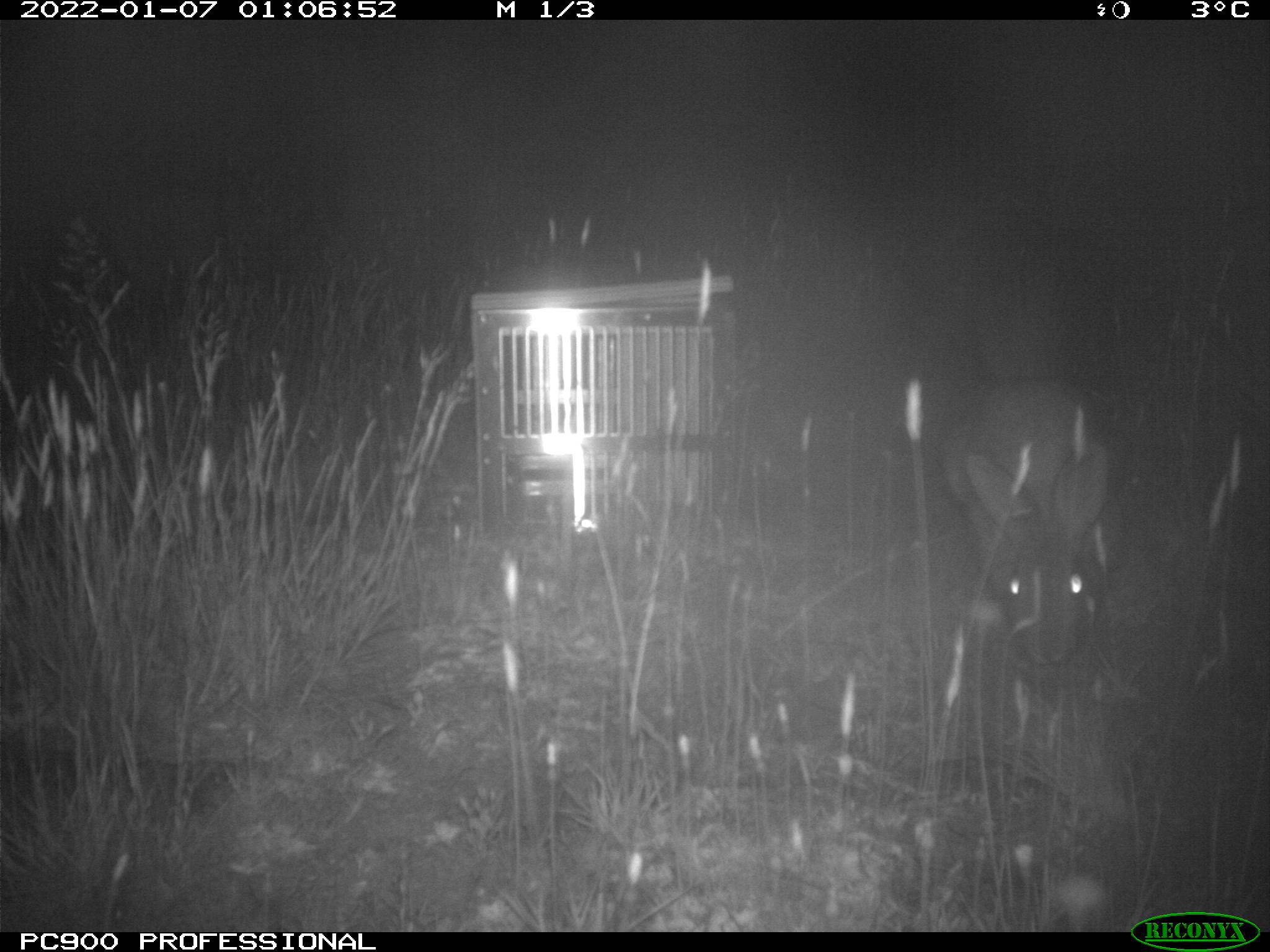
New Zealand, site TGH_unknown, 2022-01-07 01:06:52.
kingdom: Animalia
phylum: Chordata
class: Mammalia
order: Lagomorpha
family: Leporidae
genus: Oryctolagus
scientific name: Oryctolagus cuniculus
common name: european rabbit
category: rabbit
Rabbit (european rabbit) (Oryctolagus cuniculus).